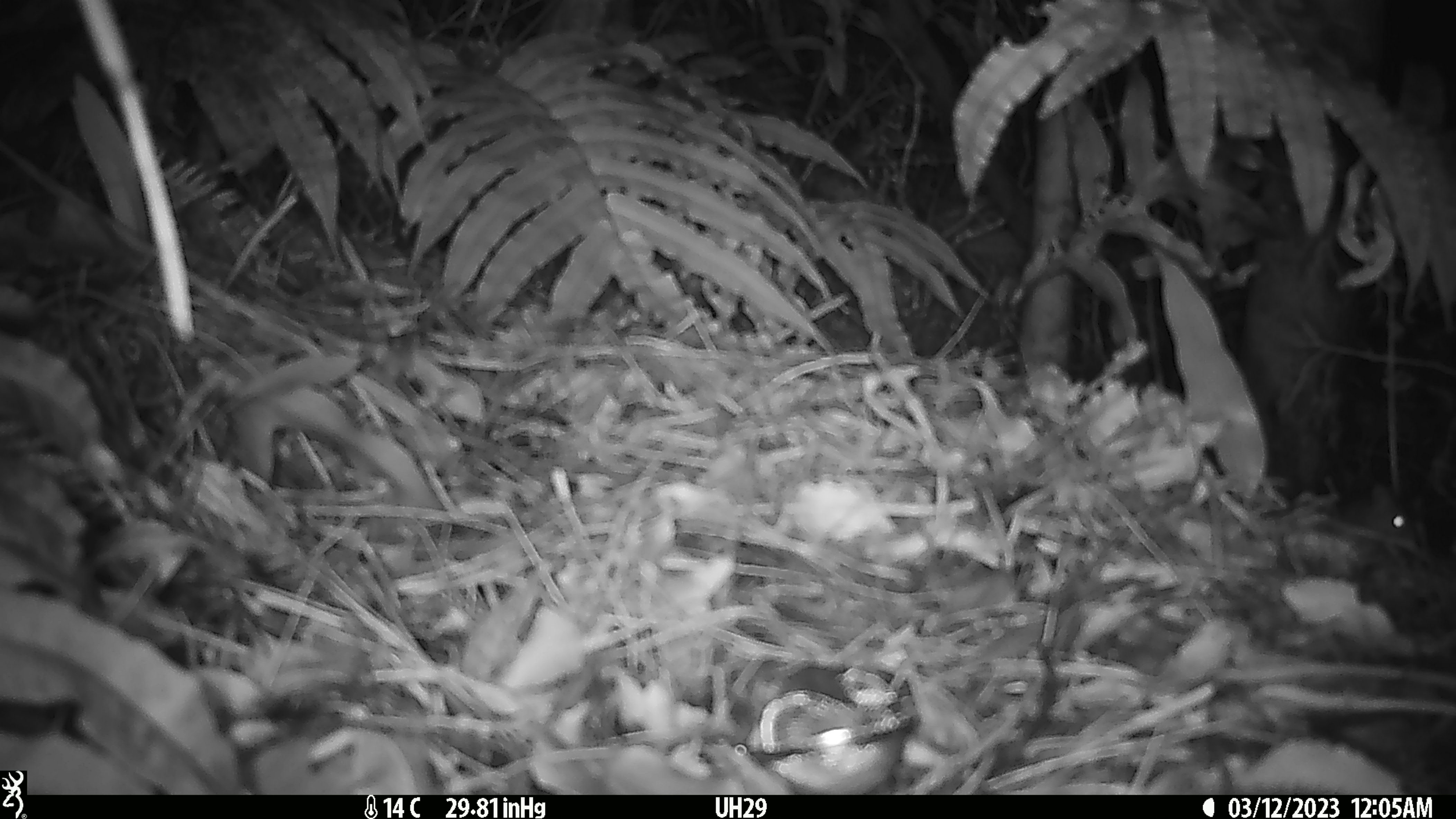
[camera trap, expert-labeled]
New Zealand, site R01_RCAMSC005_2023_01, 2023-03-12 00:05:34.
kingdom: Animalia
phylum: Chordata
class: Mammalia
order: Rodentia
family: Muridae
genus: Mus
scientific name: Mus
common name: mouse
Mouse (Mus).